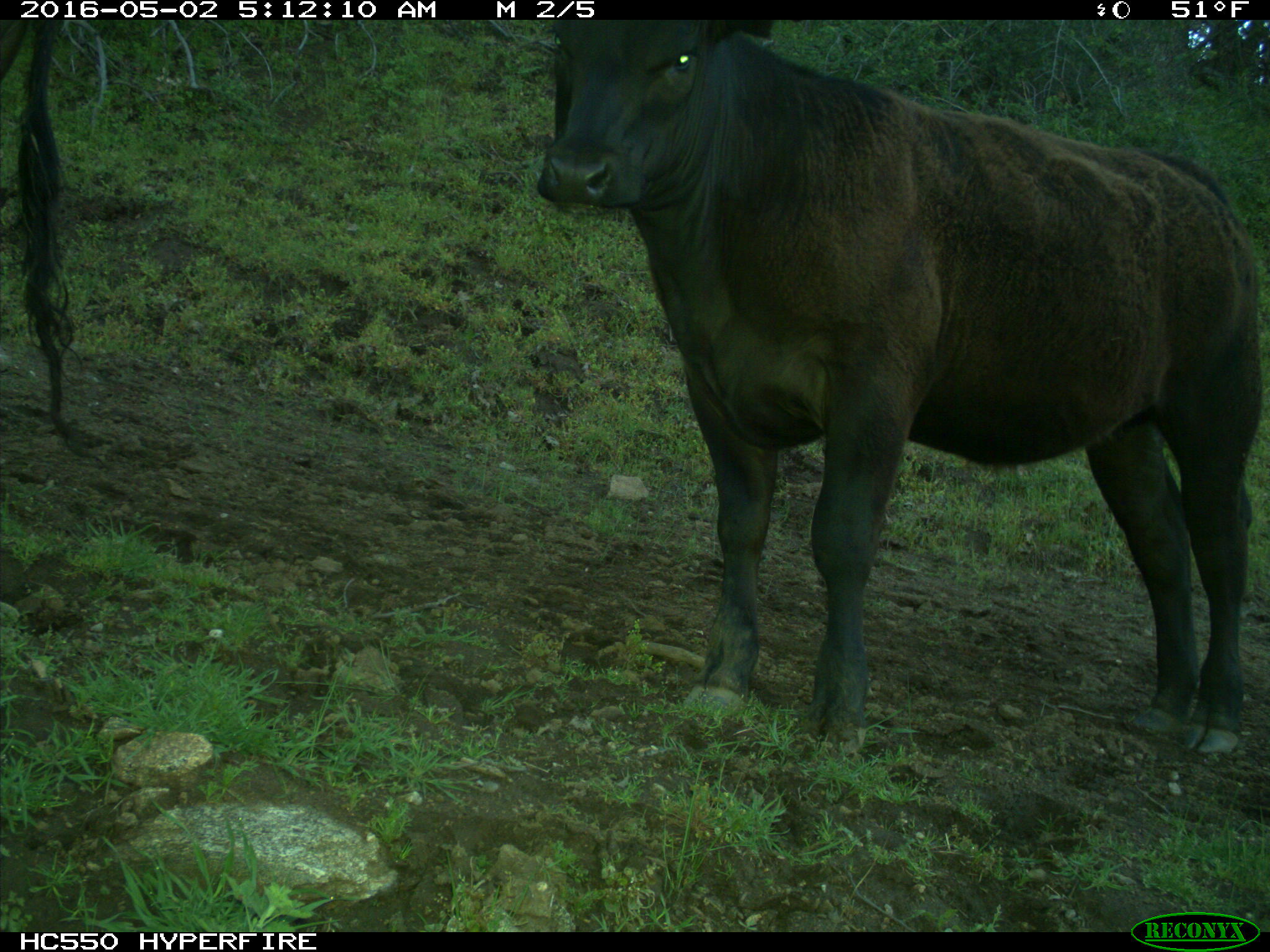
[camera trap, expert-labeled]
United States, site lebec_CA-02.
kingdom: Animalia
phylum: Chordata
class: Mammalia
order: Artiodactyla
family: Bovidae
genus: Bos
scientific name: Bos taurus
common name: domestic cow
Bos taurus (domestic cow).